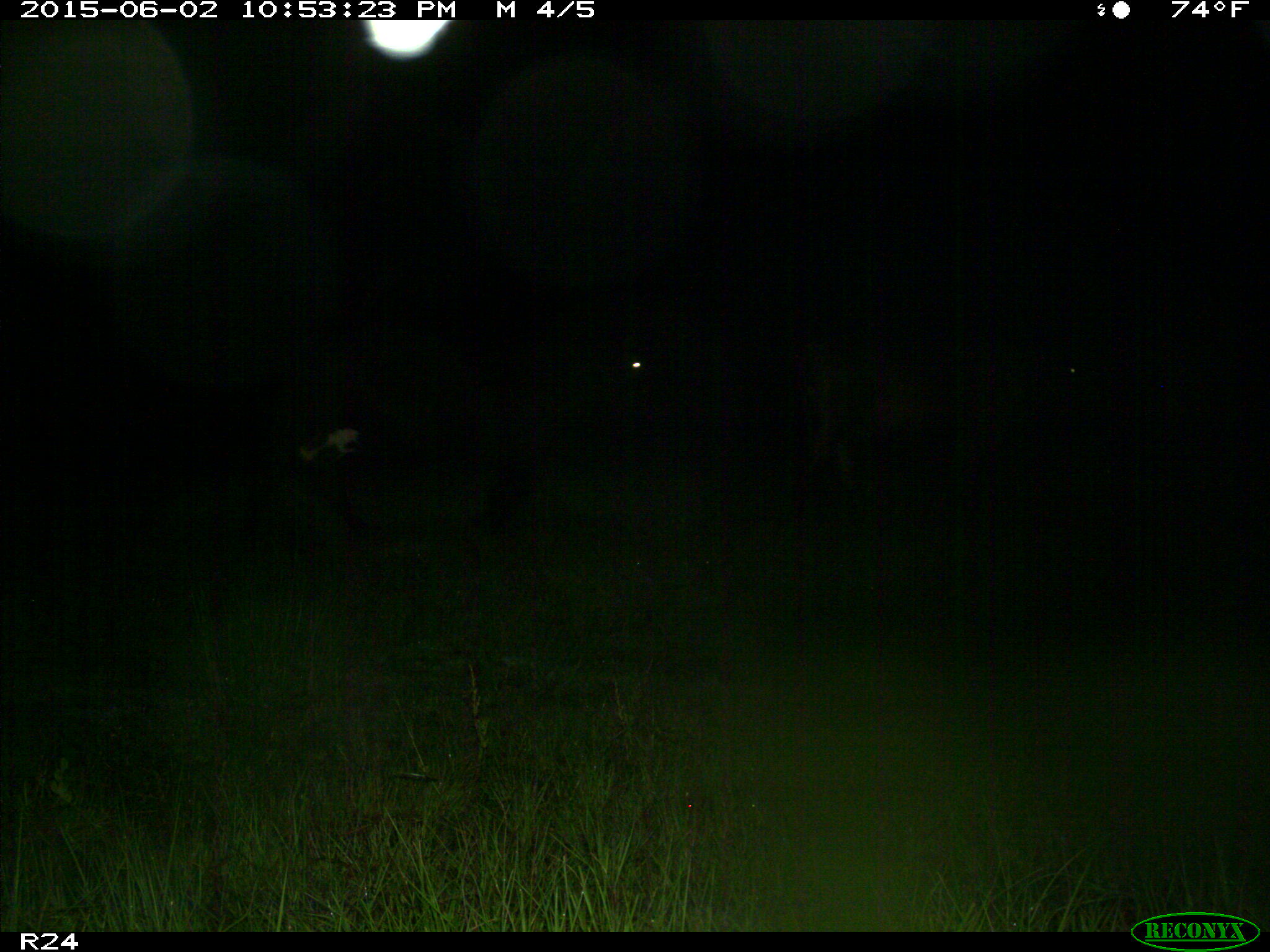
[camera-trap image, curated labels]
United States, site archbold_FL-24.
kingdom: Animalia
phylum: Chordata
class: Mammalia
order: Artiodactyla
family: Bovidae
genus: Bos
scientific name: Bos taurus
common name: domestic cow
Bos taurus (domestic cow).